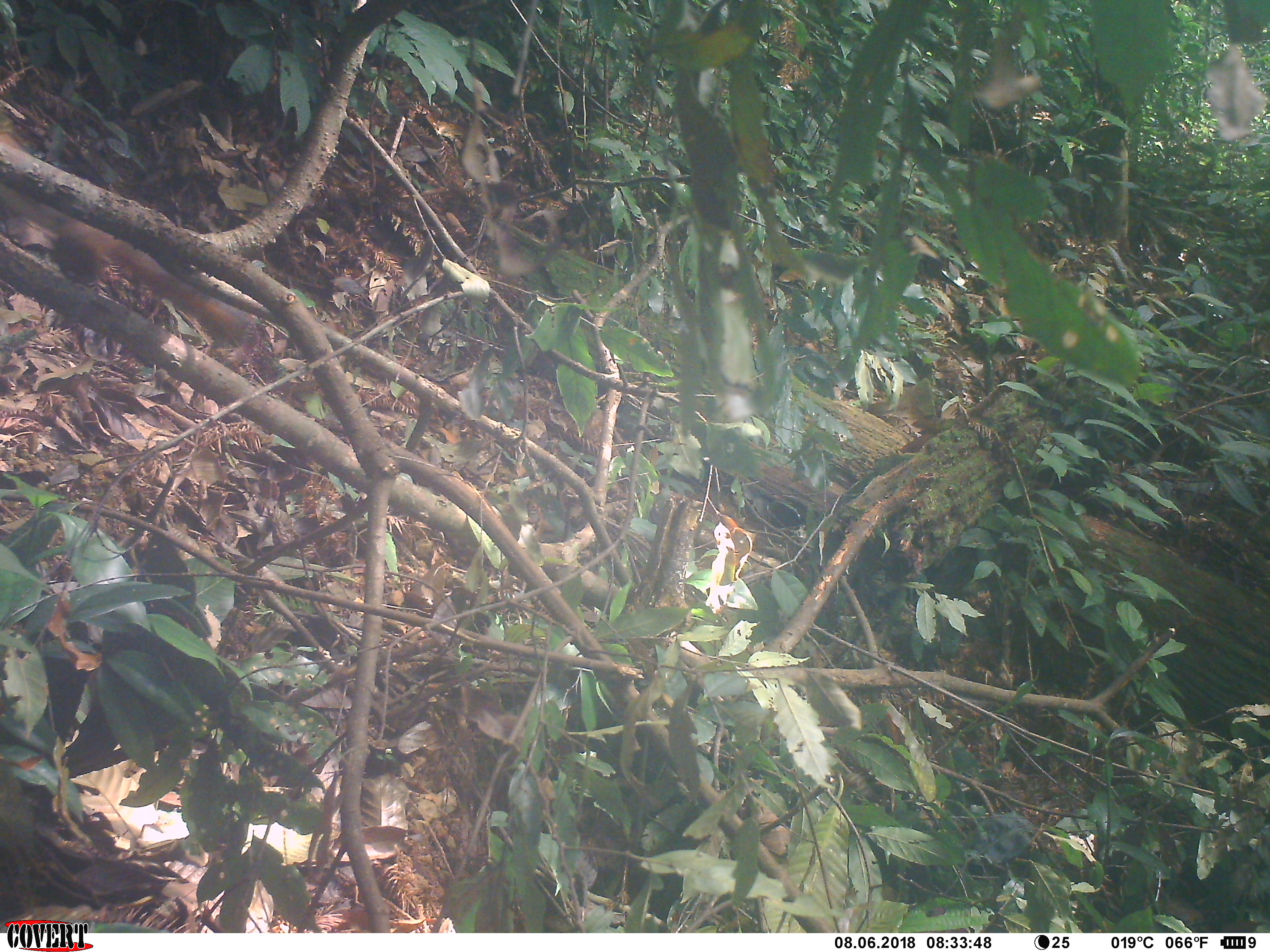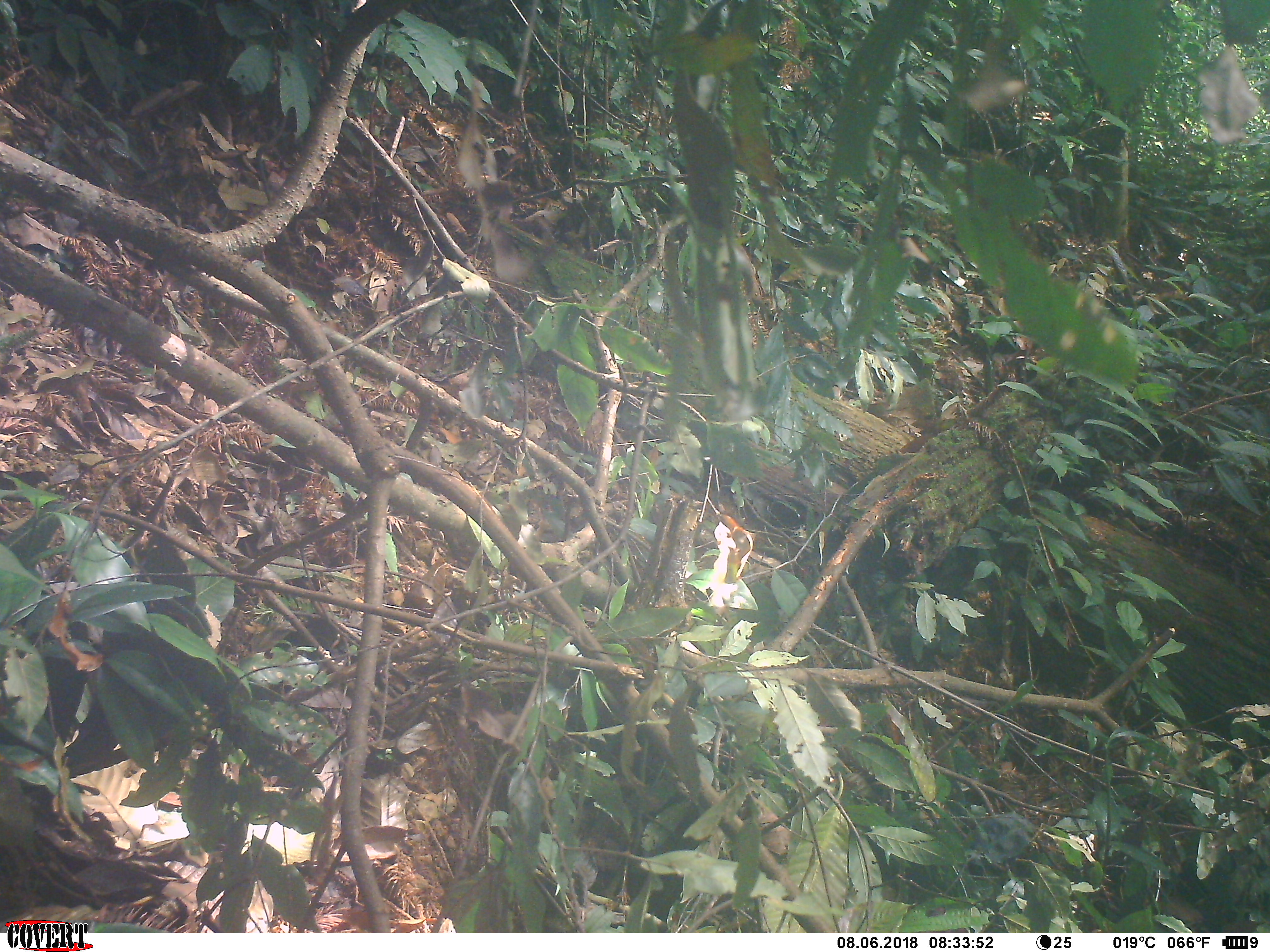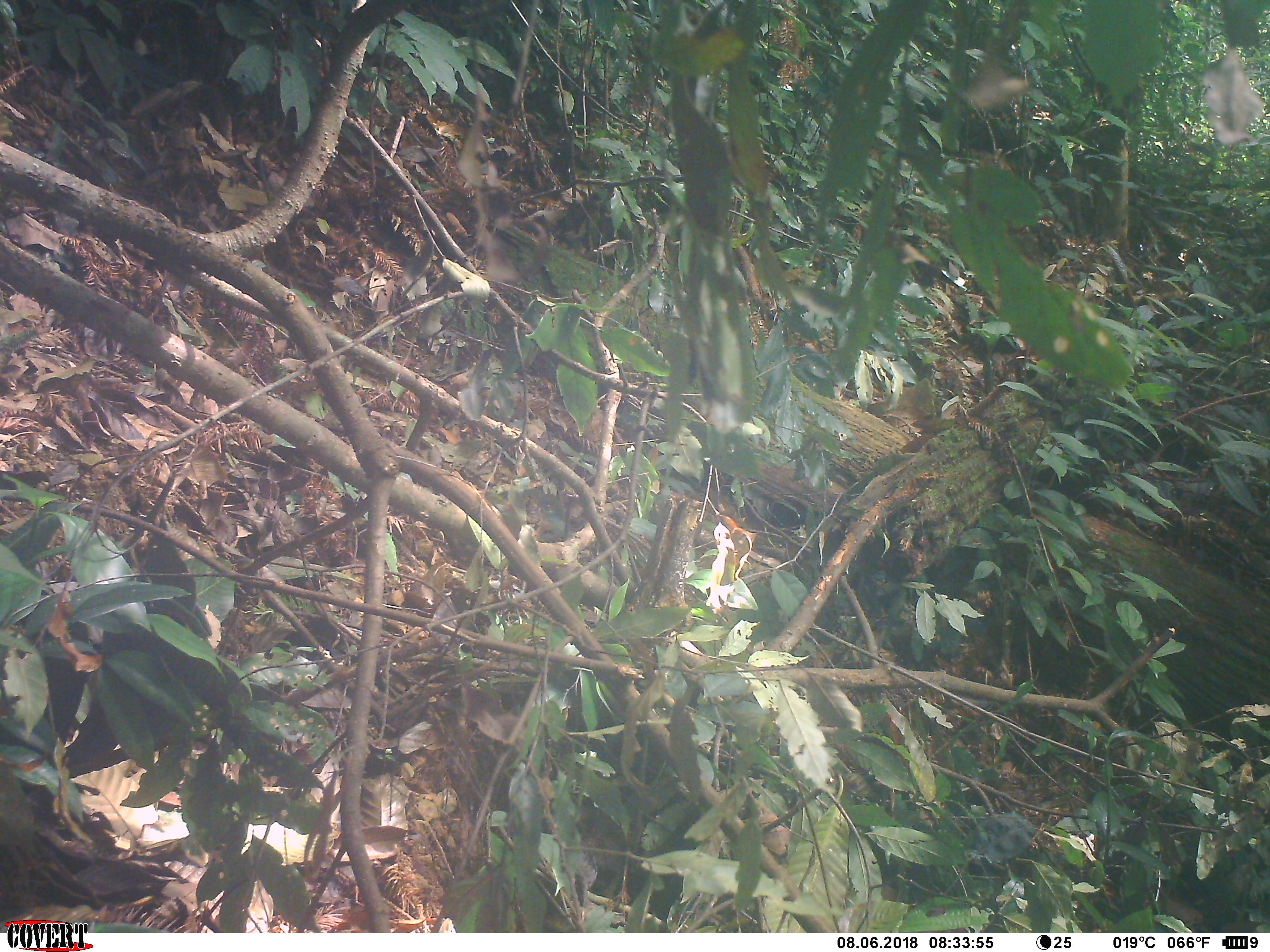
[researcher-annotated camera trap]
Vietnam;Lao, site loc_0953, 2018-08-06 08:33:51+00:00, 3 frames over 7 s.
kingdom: Animalia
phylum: Chordata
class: Mammalia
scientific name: Mammalia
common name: mammal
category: unidentified small mammal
Unidentified small mammal (mammal) (Mammalia). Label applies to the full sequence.